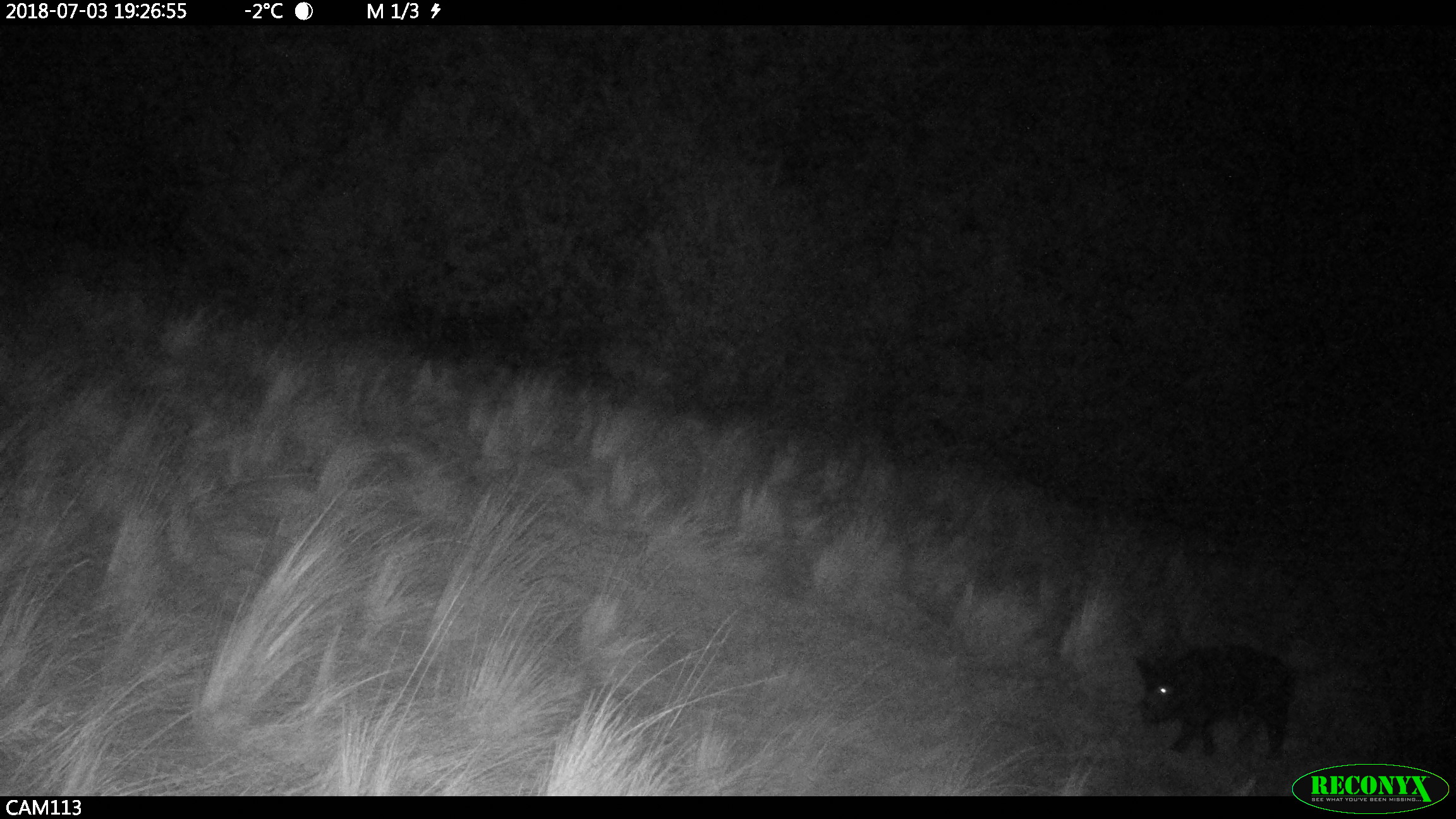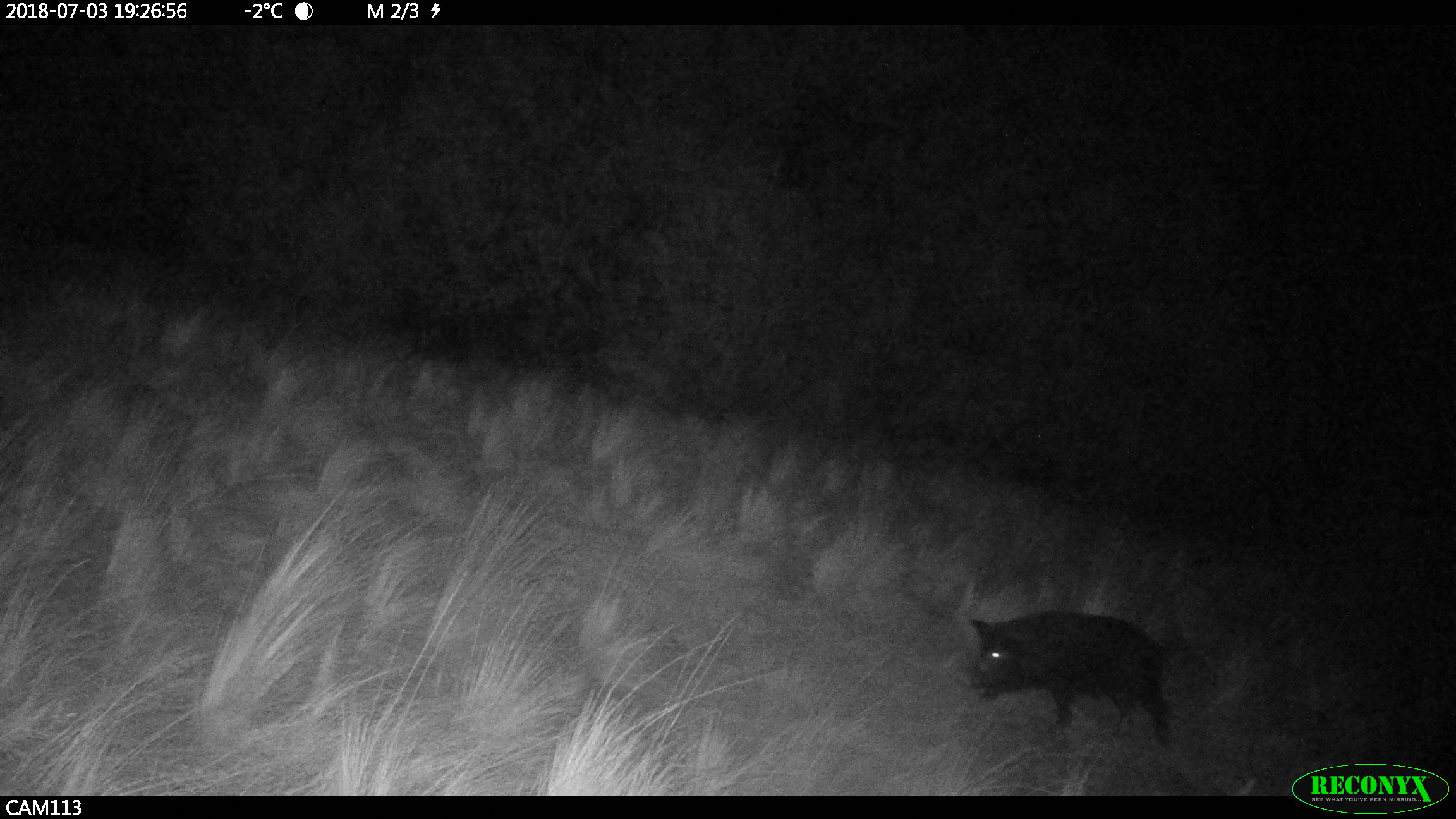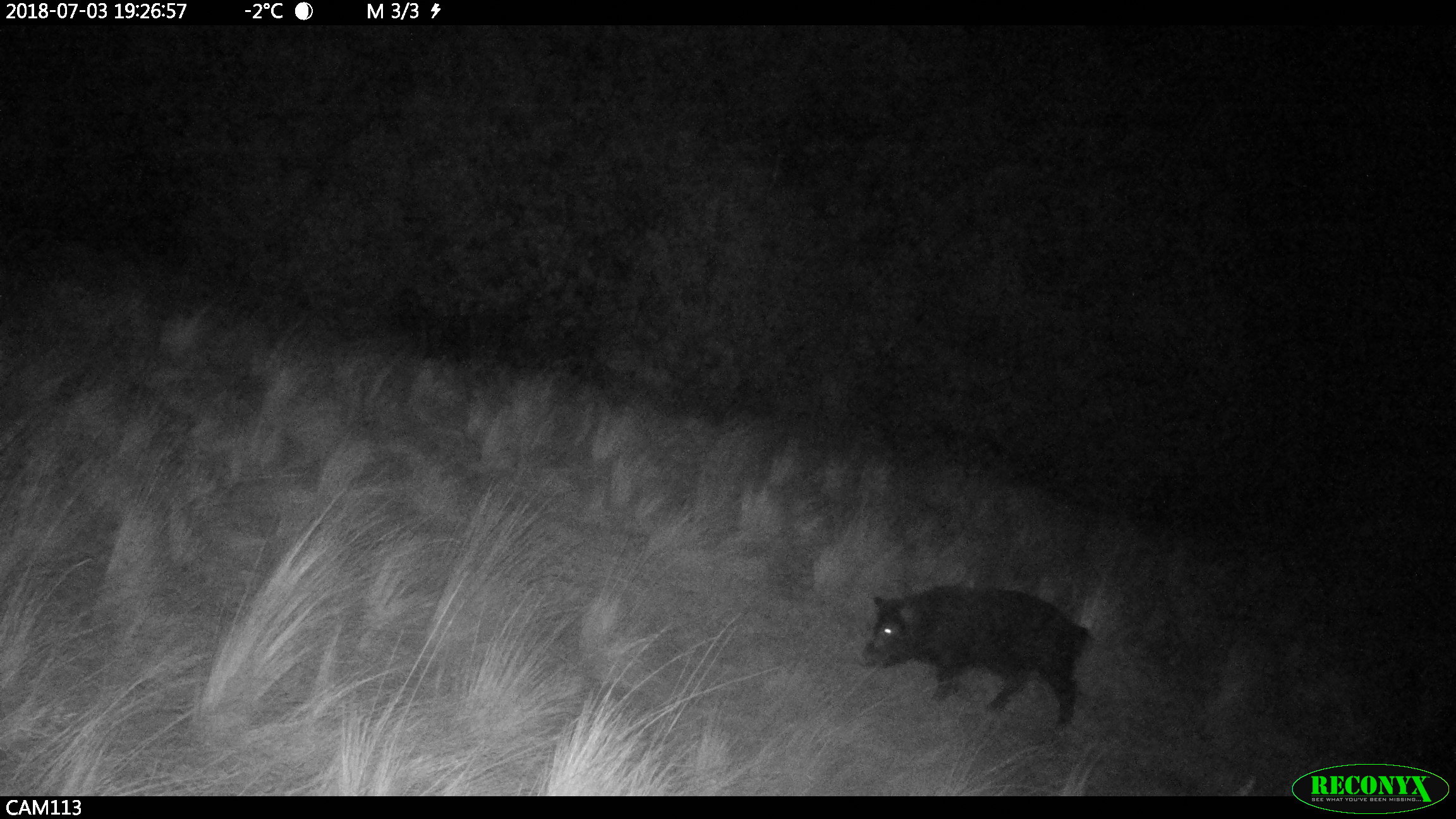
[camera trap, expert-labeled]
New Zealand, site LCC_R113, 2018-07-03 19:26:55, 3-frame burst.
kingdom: Animalia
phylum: Chordata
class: Mammalia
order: Artiodactyla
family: Suidae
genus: Sus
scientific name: Sus scrofa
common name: pig